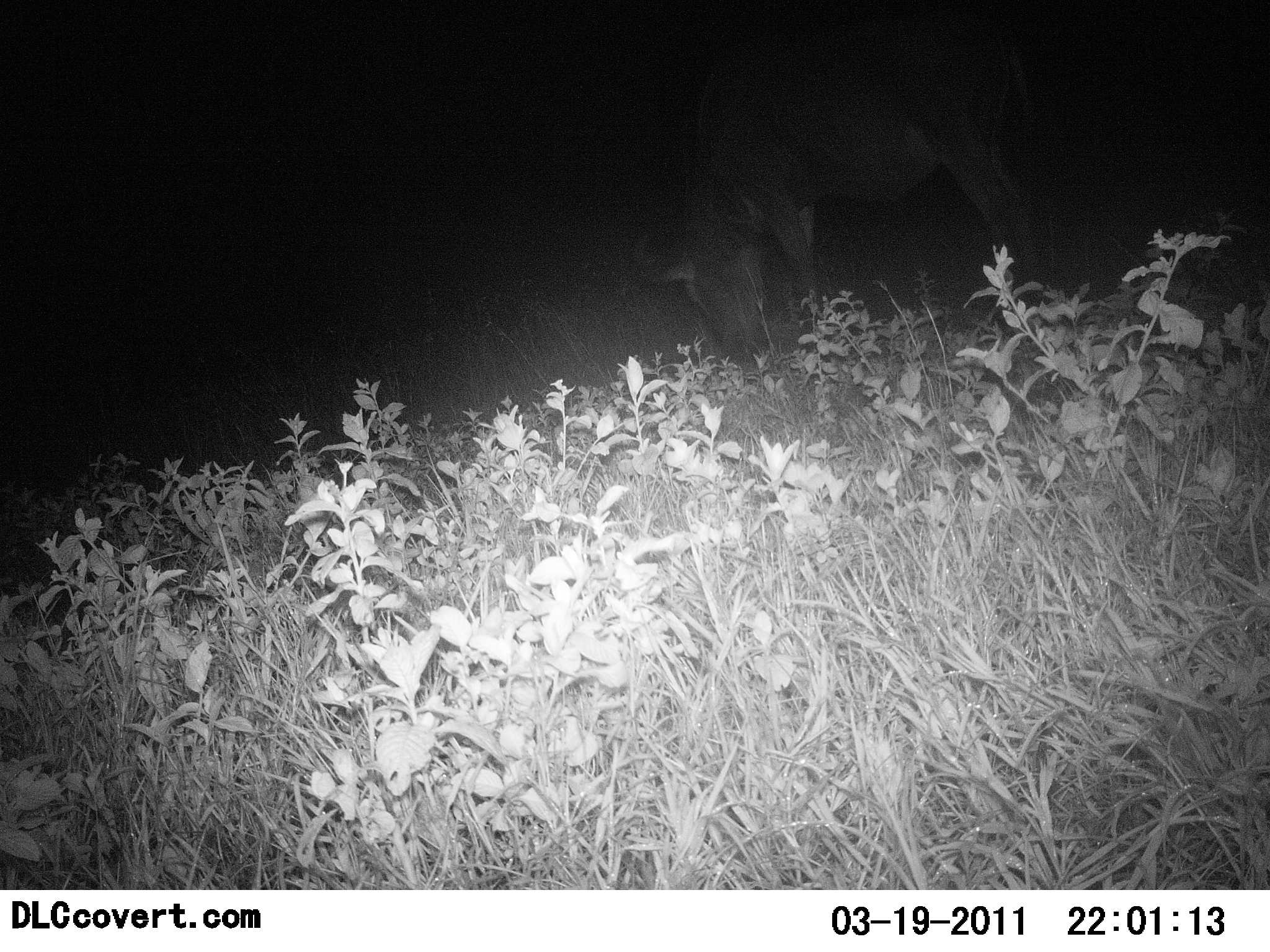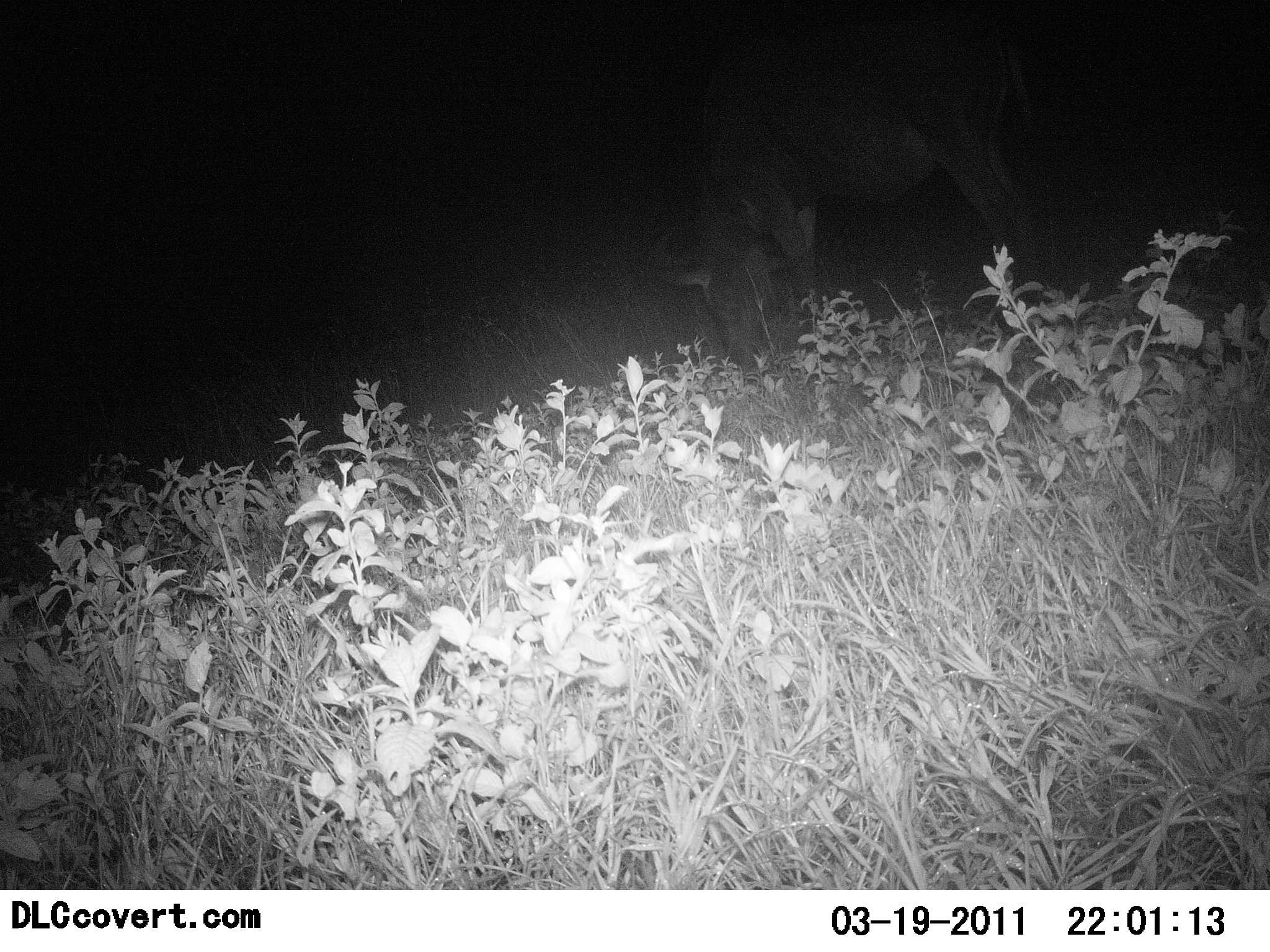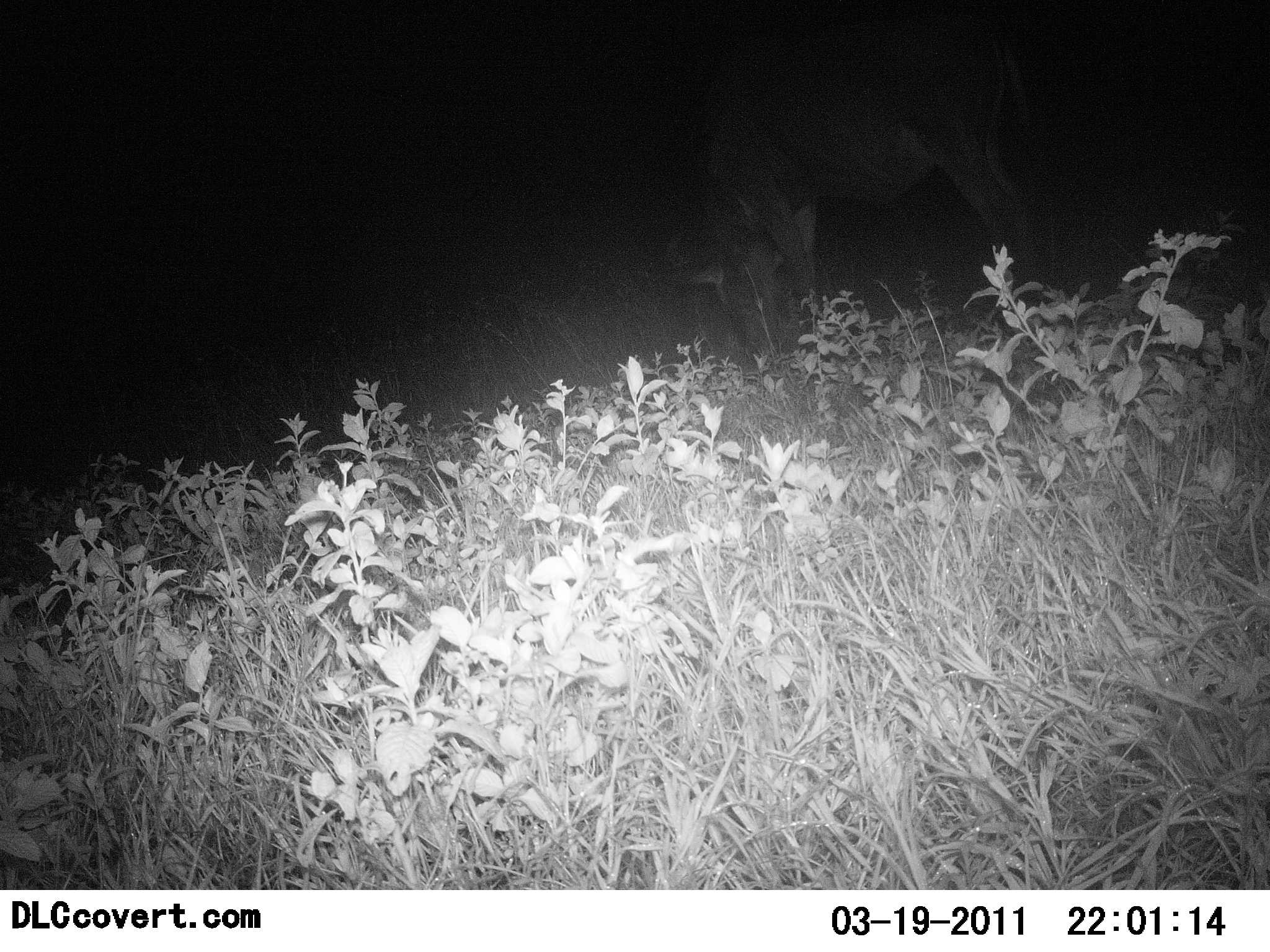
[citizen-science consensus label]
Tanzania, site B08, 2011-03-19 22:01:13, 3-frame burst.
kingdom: Animalia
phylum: Chordata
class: Mammalia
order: Artiodactyla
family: Bovidae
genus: Connochaetes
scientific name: Connochaetes taurinus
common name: blue wildebeest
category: wildebeest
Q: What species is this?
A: Wildebeest (blue wildebeest) (Connochaetes taurinus).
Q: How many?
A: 1.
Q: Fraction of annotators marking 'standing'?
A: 9%.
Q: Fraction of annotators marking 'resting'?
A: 0%.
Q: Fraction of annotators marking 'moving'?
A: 0%.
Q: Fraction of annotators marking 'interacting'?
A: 0%.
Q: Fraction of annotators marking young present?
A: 0%.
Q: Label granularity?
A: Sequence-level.